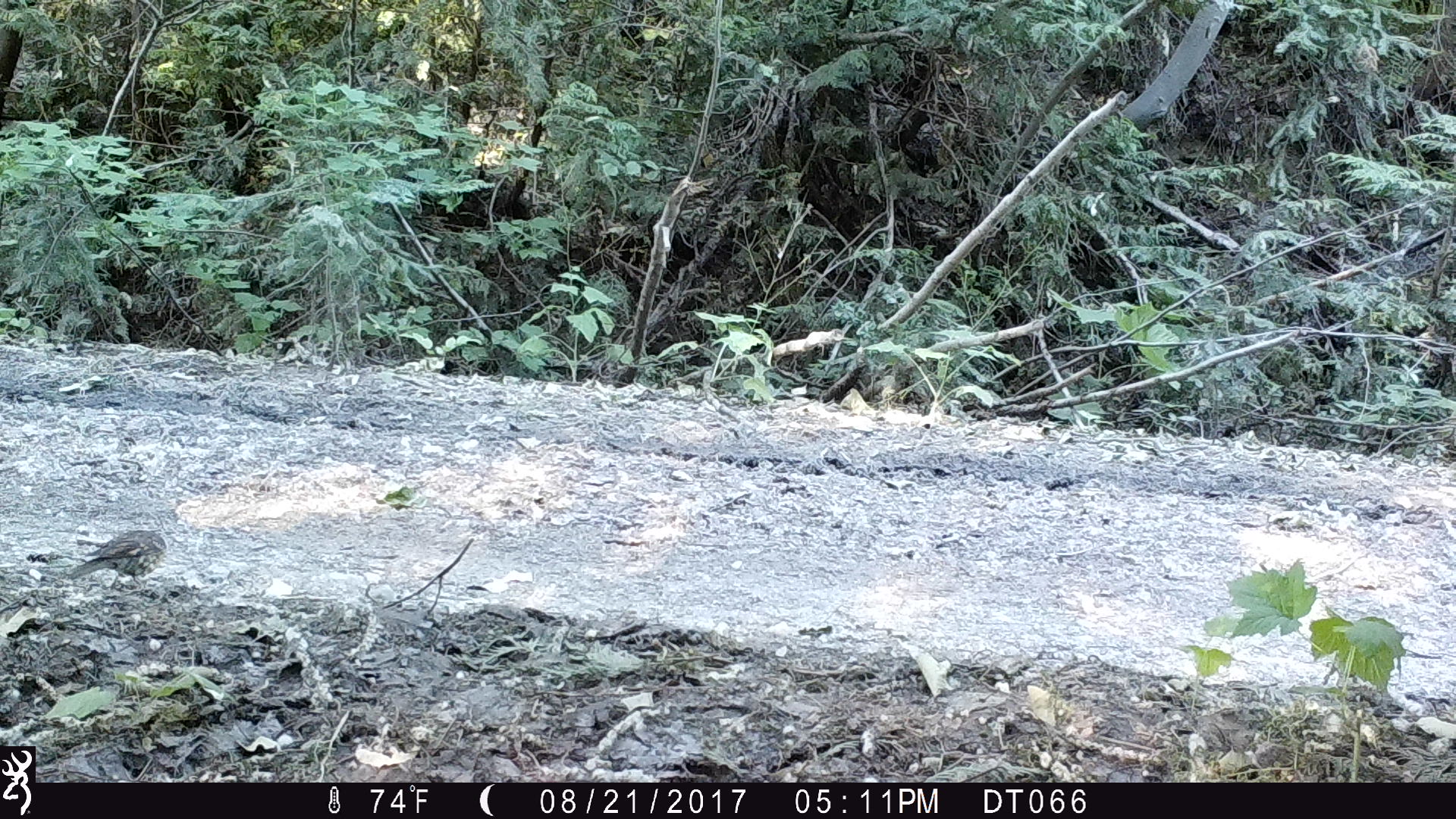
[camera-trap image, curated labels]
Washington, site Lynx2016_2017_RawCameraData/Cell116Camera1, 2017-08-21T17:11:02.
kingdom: Animalia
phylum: Chordata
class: Aves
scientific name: Aves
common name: birds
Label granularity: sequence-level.